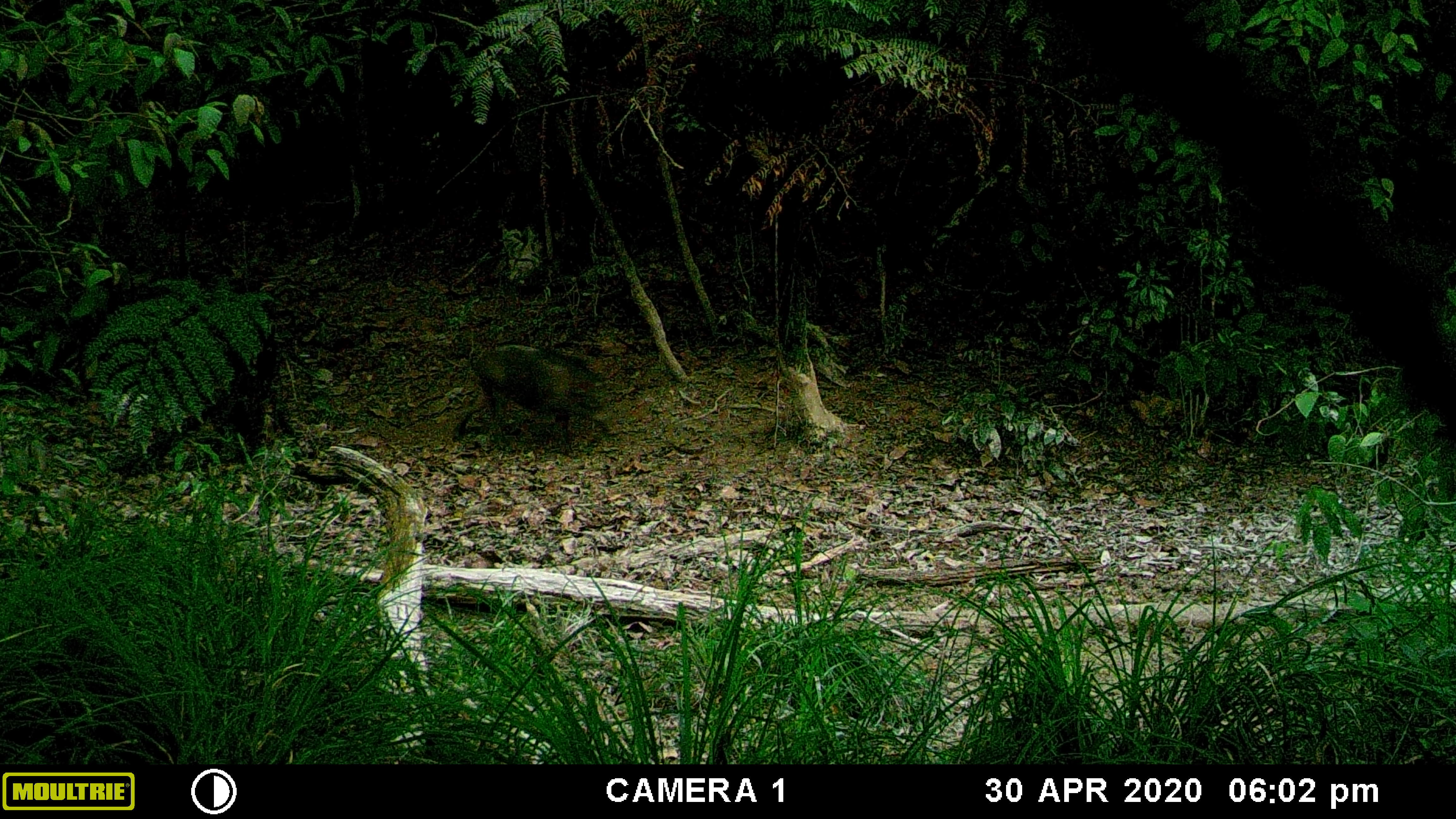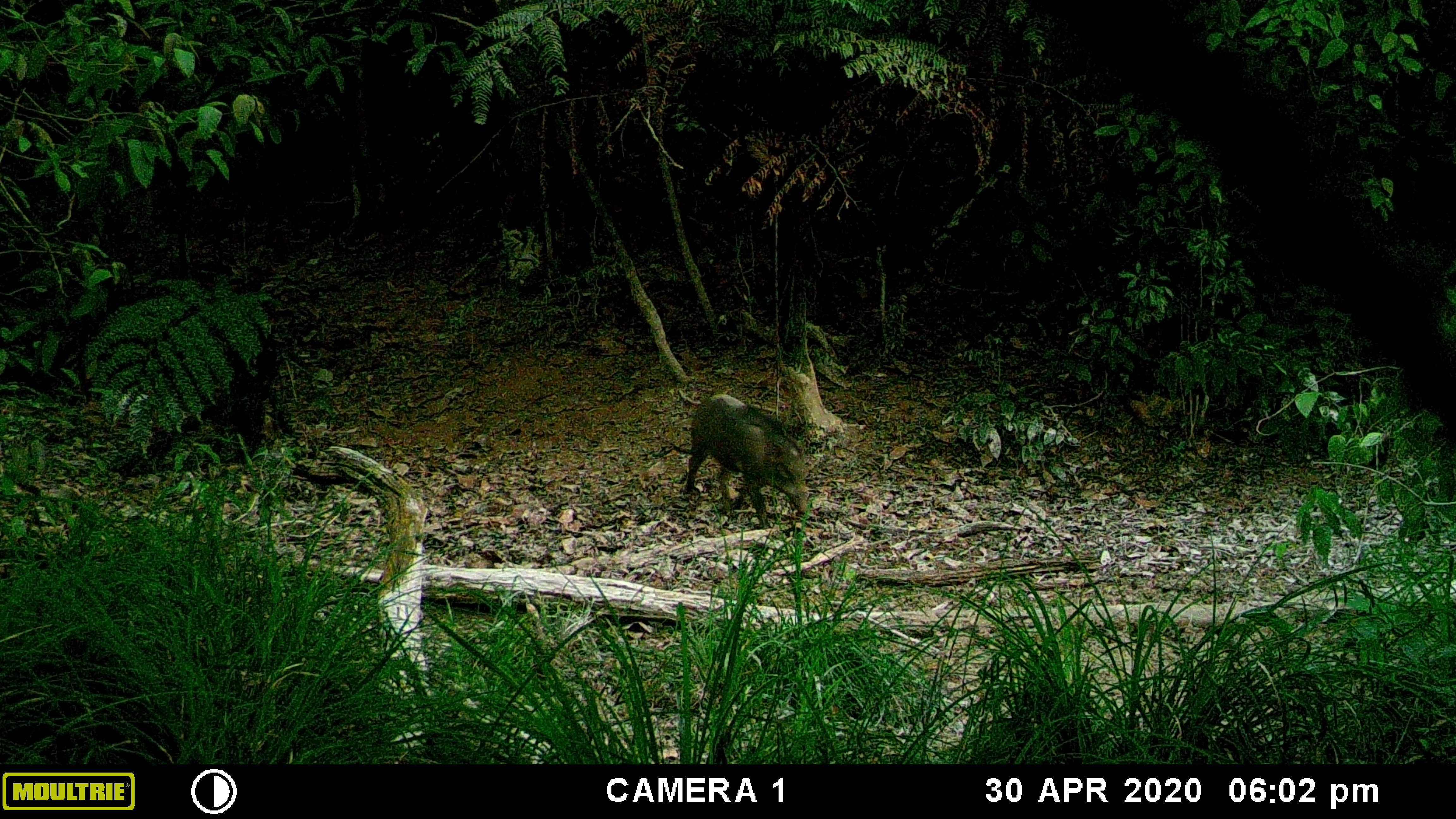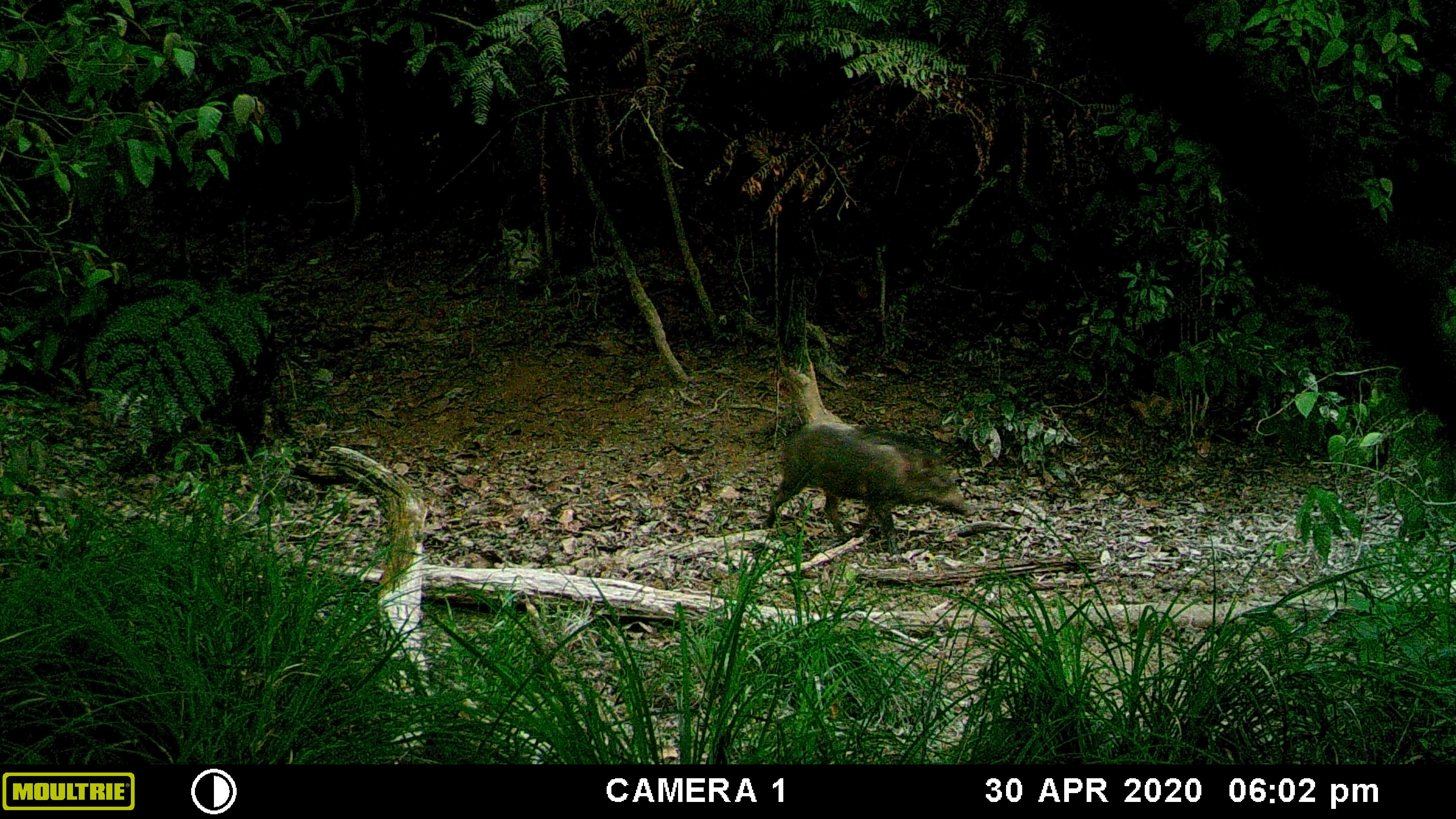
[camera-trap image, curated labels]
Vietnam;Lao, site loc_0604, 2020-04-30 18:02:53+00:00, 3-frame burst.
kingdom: Animalia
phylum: Chordata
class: Mammalia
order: Artiodactyla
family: Suidae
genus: Sus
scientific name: Sus scrofa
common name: eurasian wild pig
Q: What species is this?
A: Eurasian wild pig (Sus scrofa).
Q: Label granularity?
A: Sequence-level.